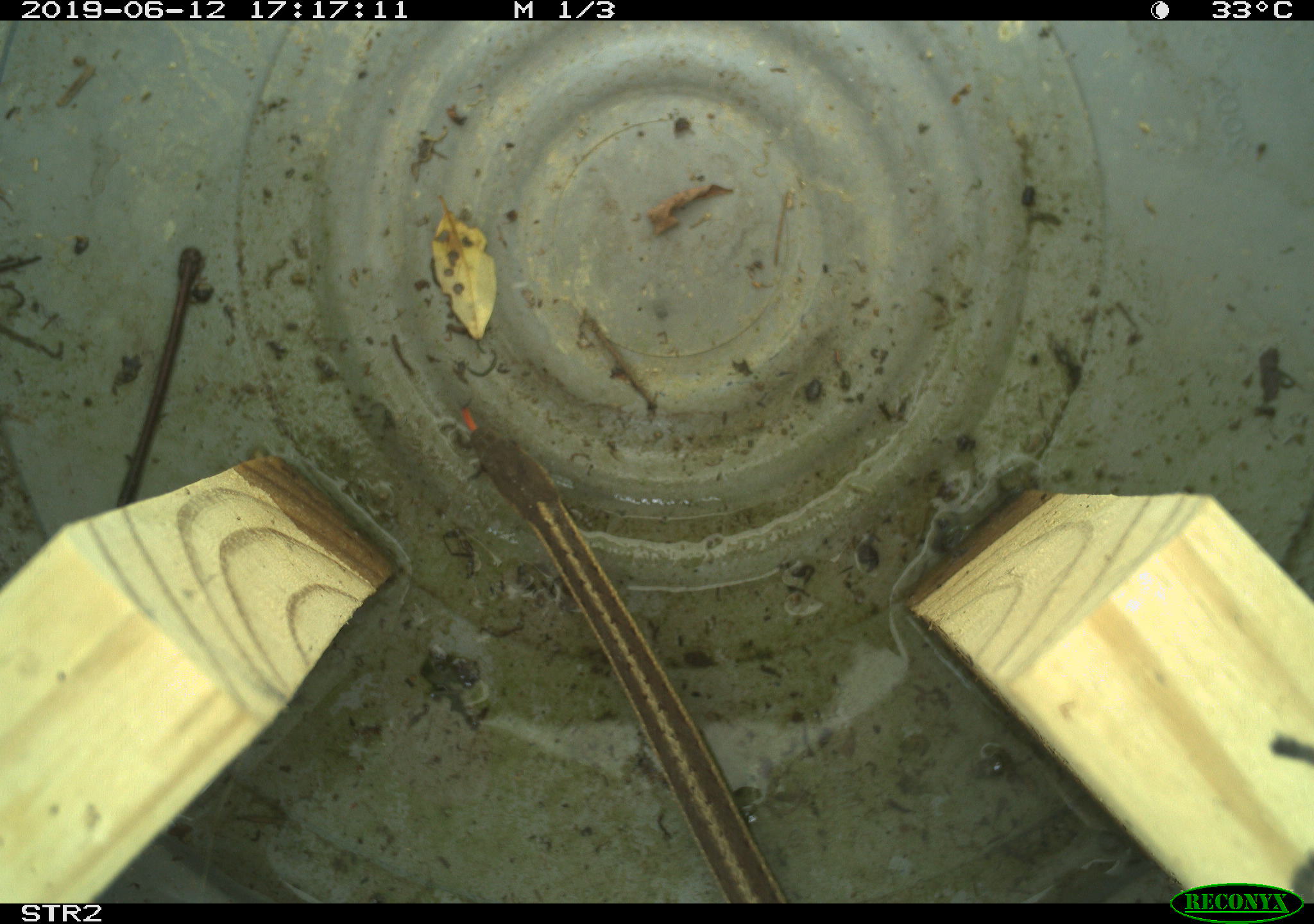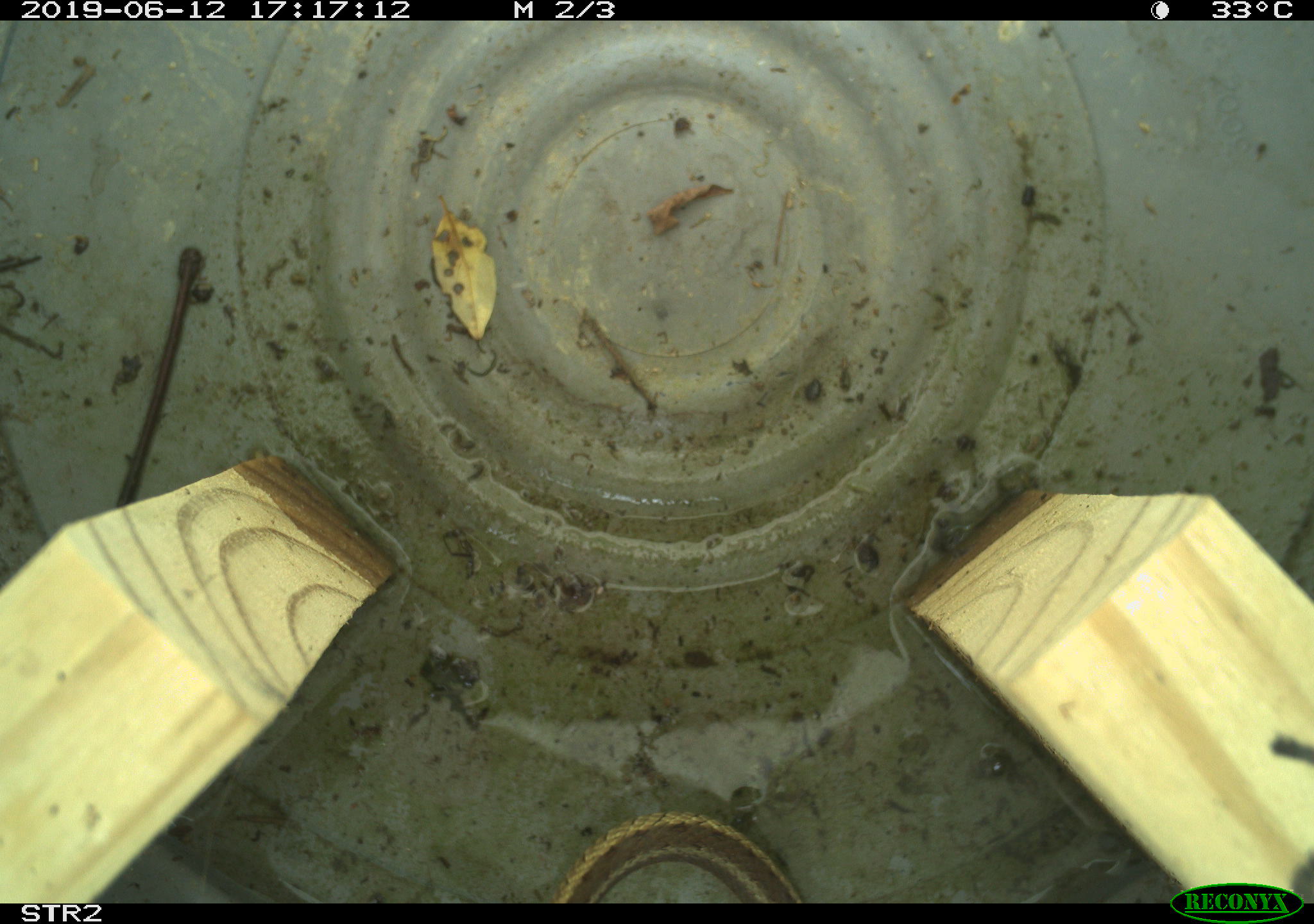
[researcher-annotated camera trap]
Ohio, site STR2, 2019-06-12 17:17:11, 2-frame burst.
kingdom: Animalia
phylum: Chordata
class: Reptilia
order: Squamata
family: Colubridae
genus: Thamnophis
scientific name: Thamnophis sirtalis sirtalis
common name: eastern gartersnake